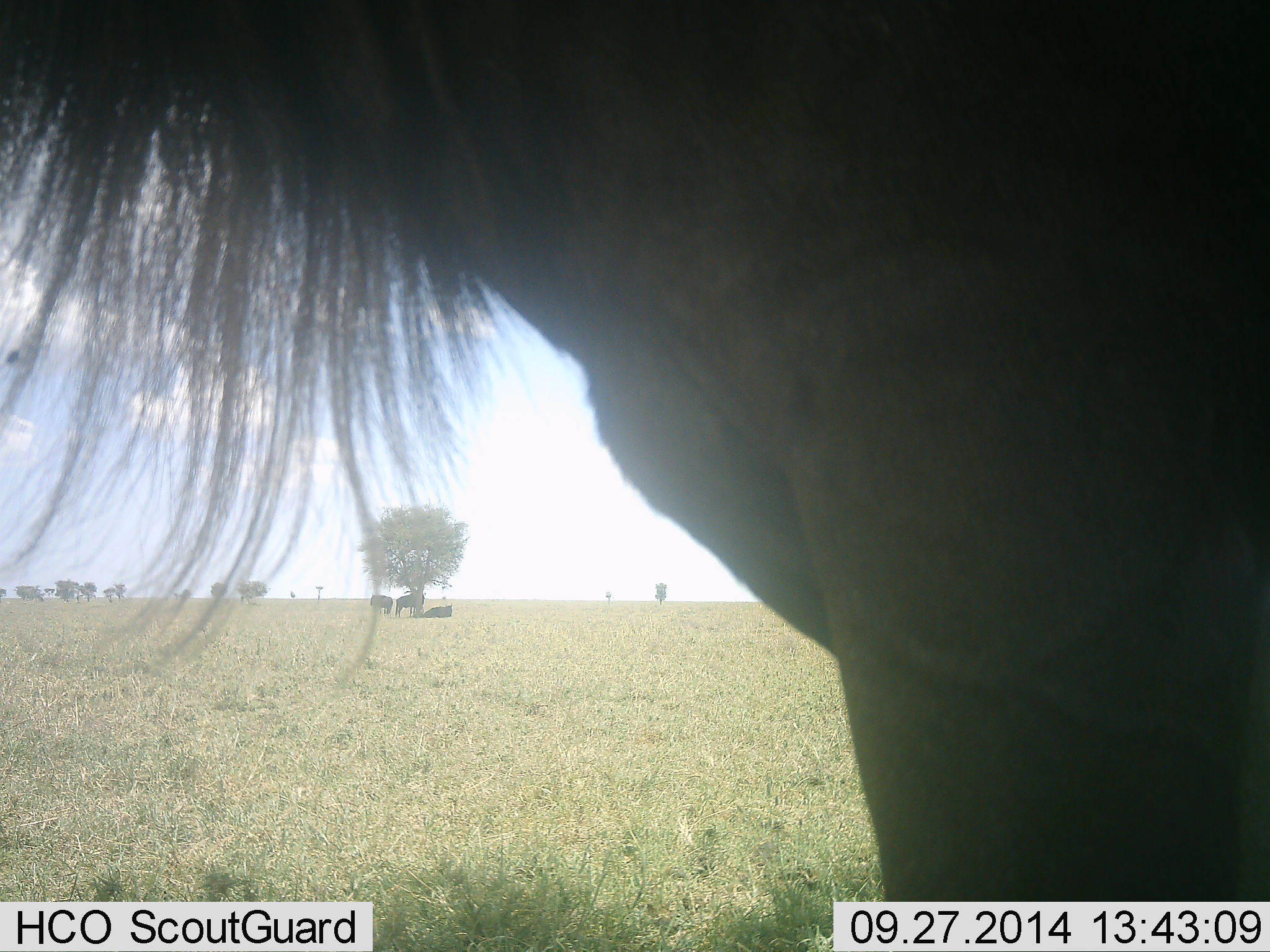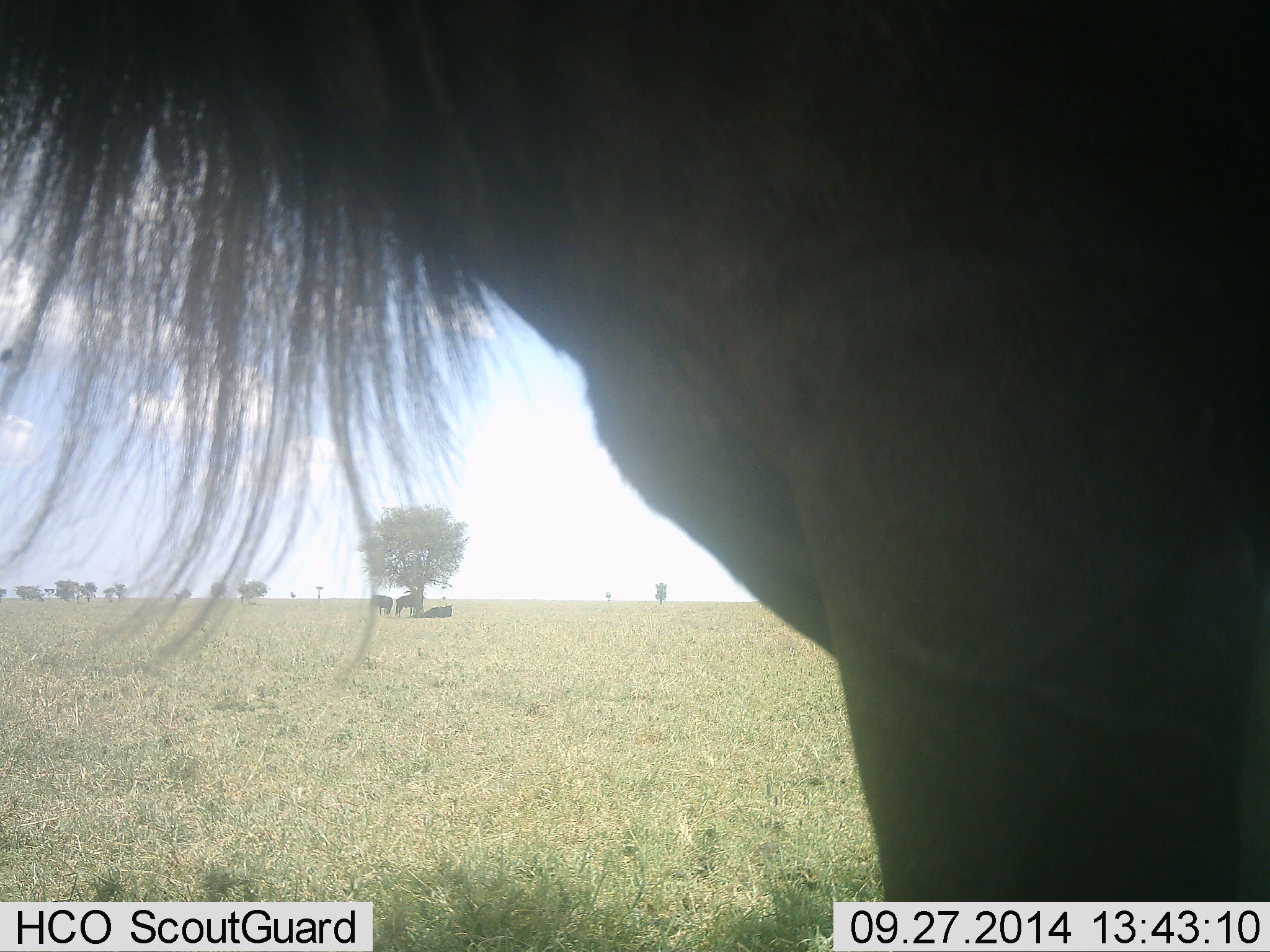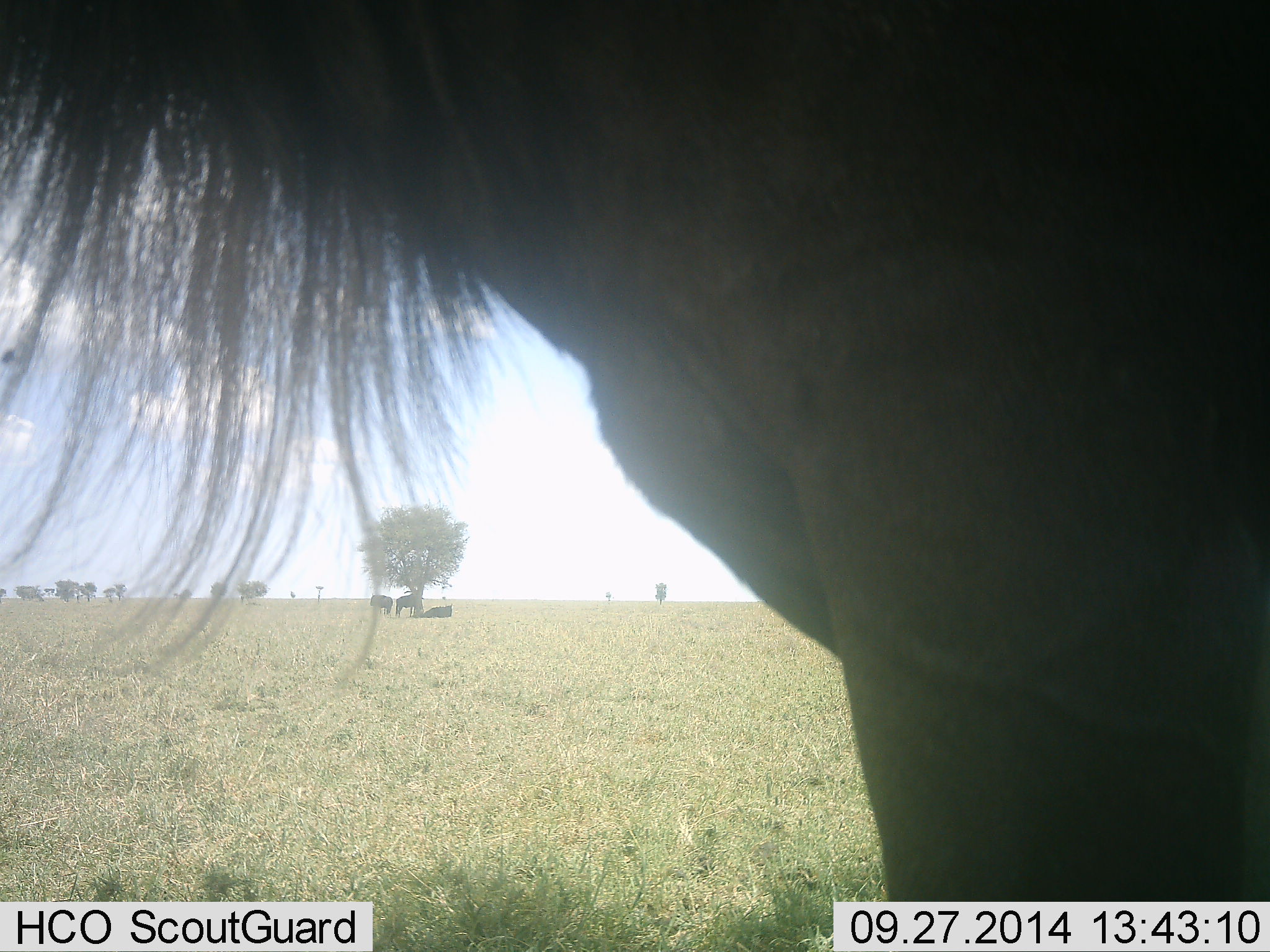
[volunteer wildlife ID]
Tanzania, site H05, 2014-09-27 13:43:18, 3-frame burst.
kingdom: Animalia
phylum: Chordata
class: Mammalia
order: Artiodactyla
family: Bovidae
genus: Connochaetes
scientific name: Connochaetes taurinus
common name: blue wildebeest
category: wildebeest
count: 4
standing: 91%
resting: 55%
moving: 18%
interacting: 0%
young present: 0%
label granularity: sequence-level